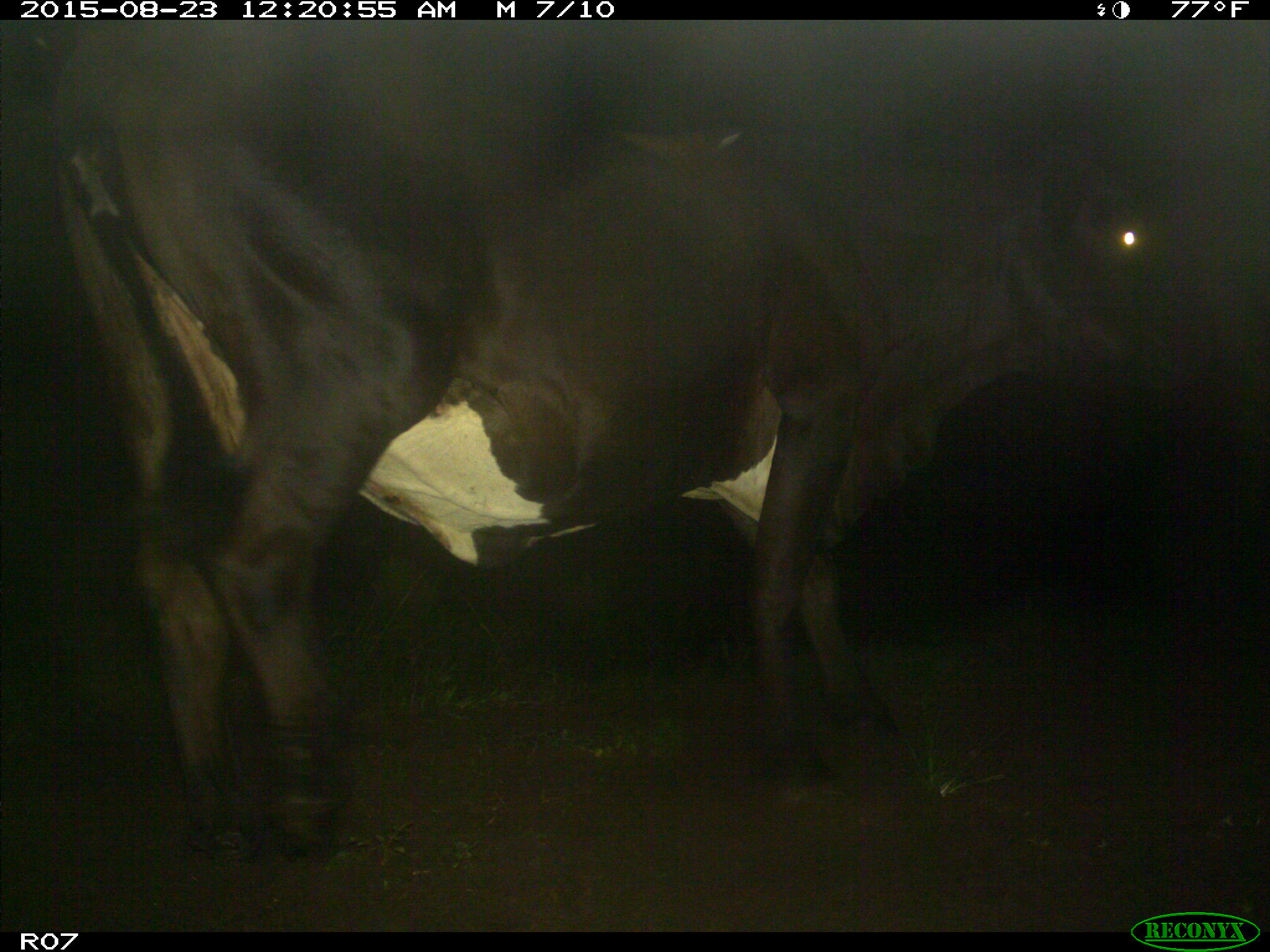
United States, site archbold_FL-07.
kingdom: Animalia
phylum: Chordata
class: Mammalia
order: Artiodactyla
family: Bovidae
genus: Bos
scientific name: Bos taurus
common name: domestic cow